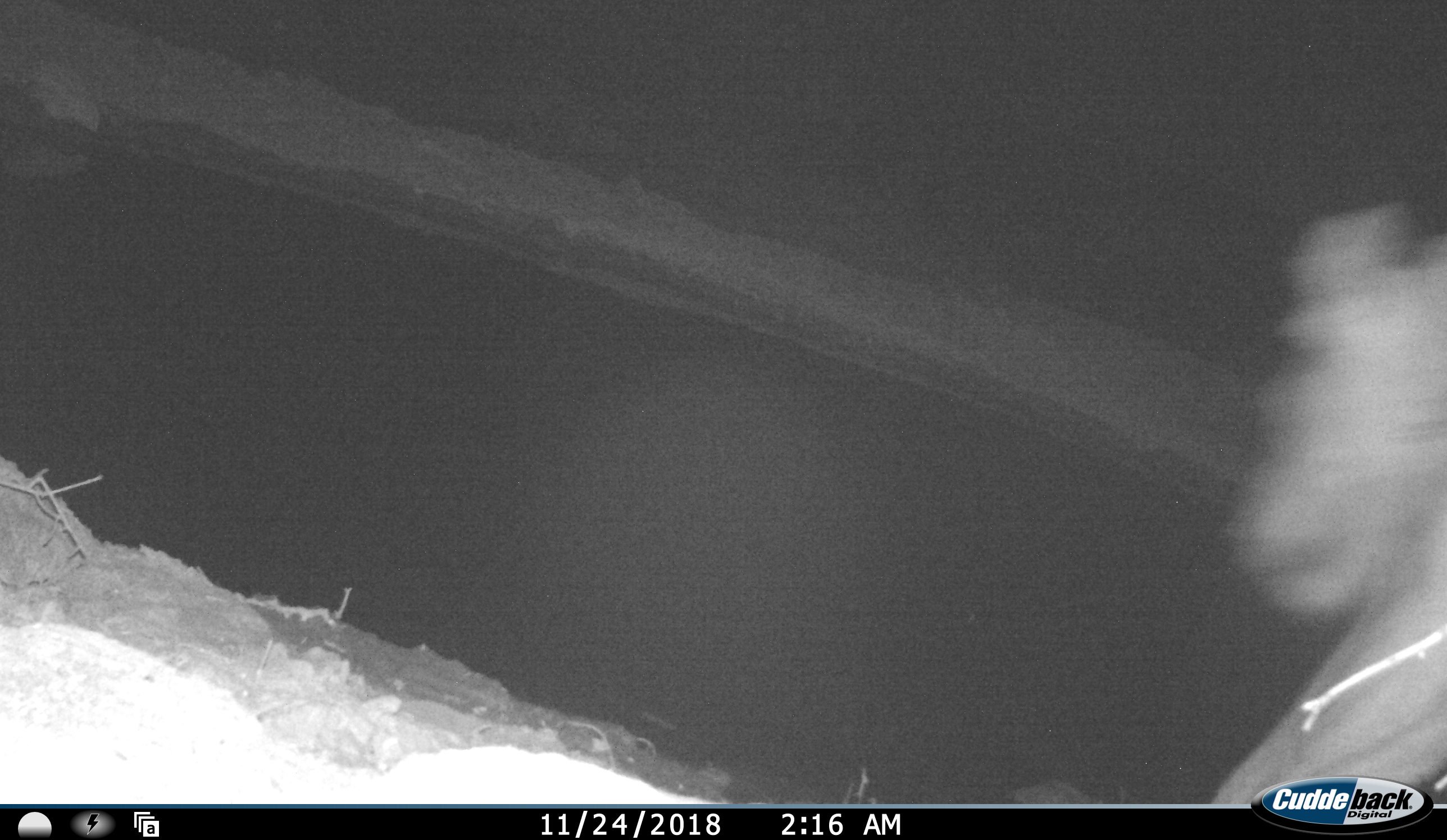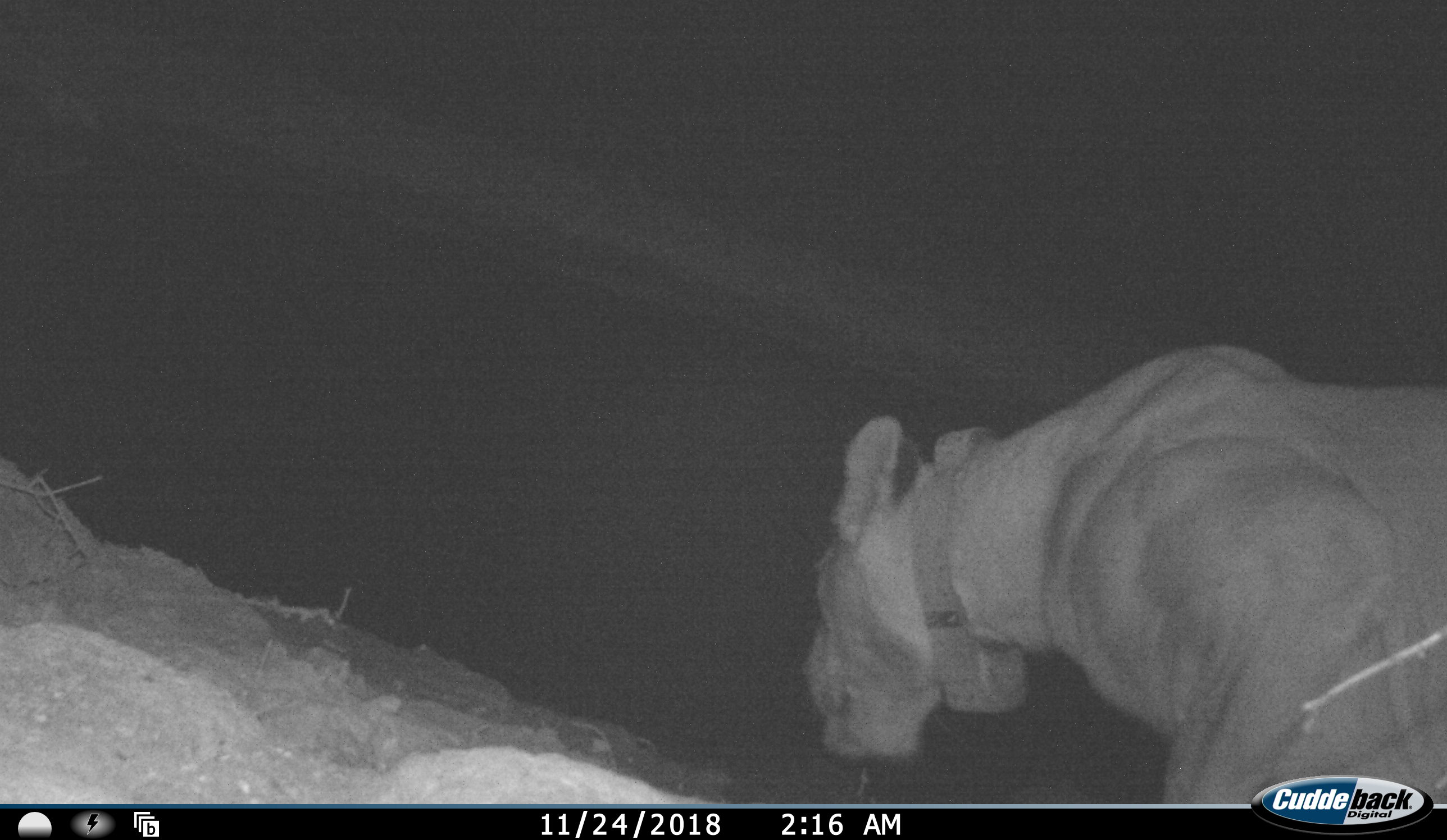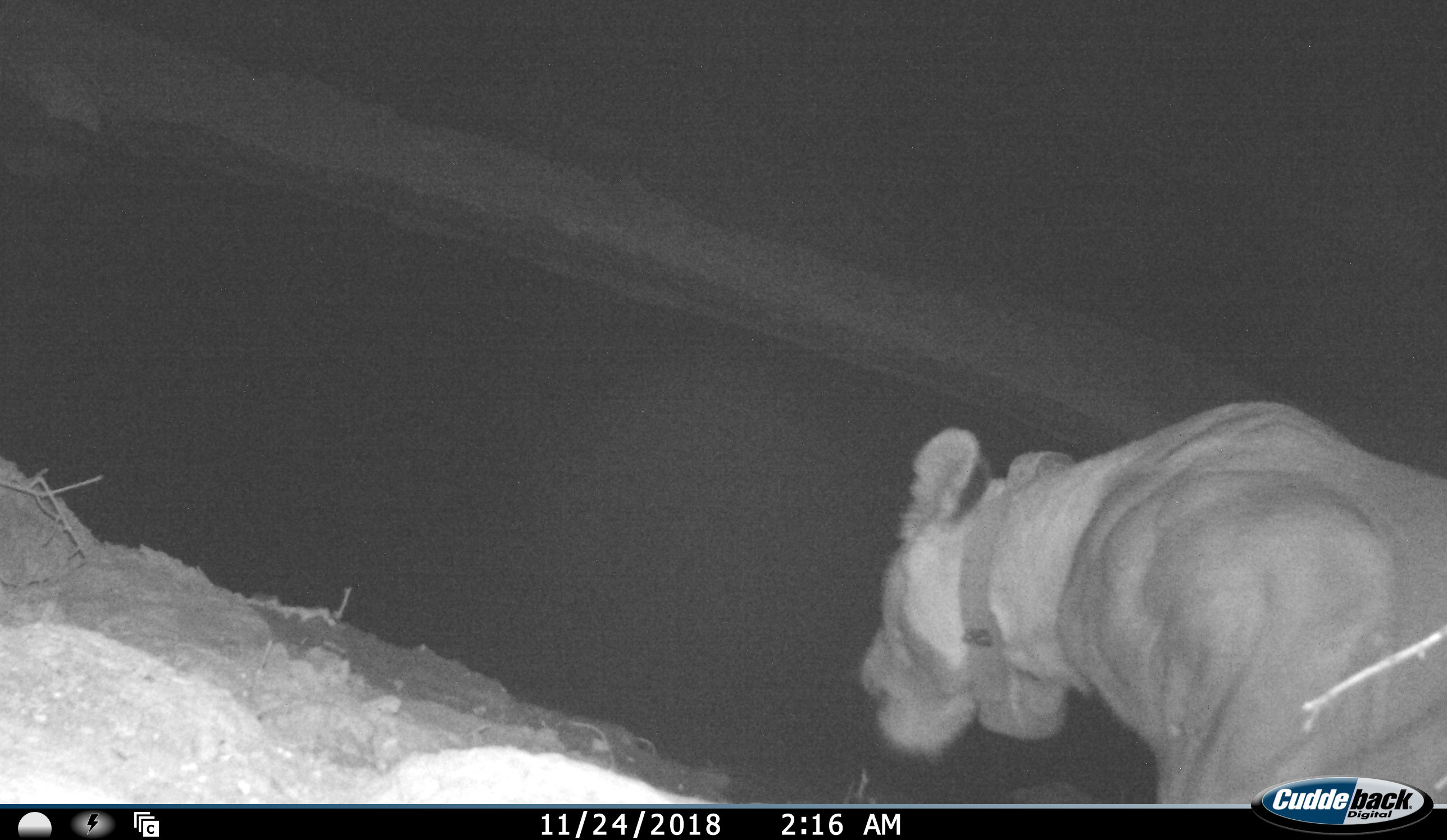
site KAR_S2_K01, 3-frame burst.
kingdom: Animalia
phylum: Chordata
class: Mammalia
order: Carnivora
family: Felidae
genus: Panthera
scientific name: Panthera leo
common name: lion female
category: lionfemale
Lionfemale (lion female) (Panthera leo), count 1. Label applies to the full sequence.